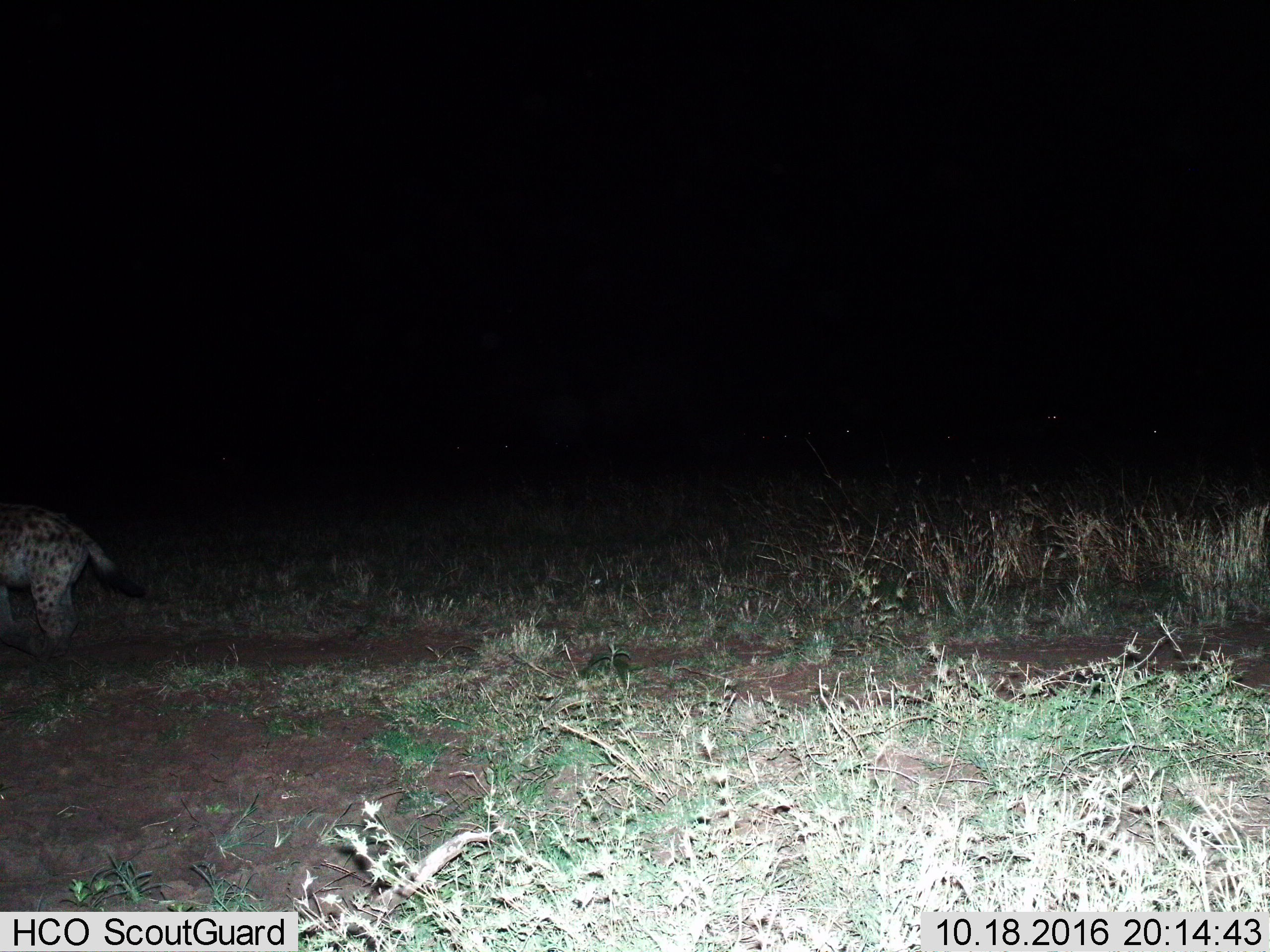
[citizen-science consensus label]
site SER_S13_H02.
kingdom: Animalia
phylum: Chordata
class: Mammalia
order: Carnivora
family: Hyaenidae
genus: Crocuta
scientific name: Crocuta crocuta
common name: spotted hyena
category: hyenaspotted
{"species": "hyenaspotted (spotted hyena) (Crocuta crocuta)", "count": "1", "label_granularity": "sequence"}